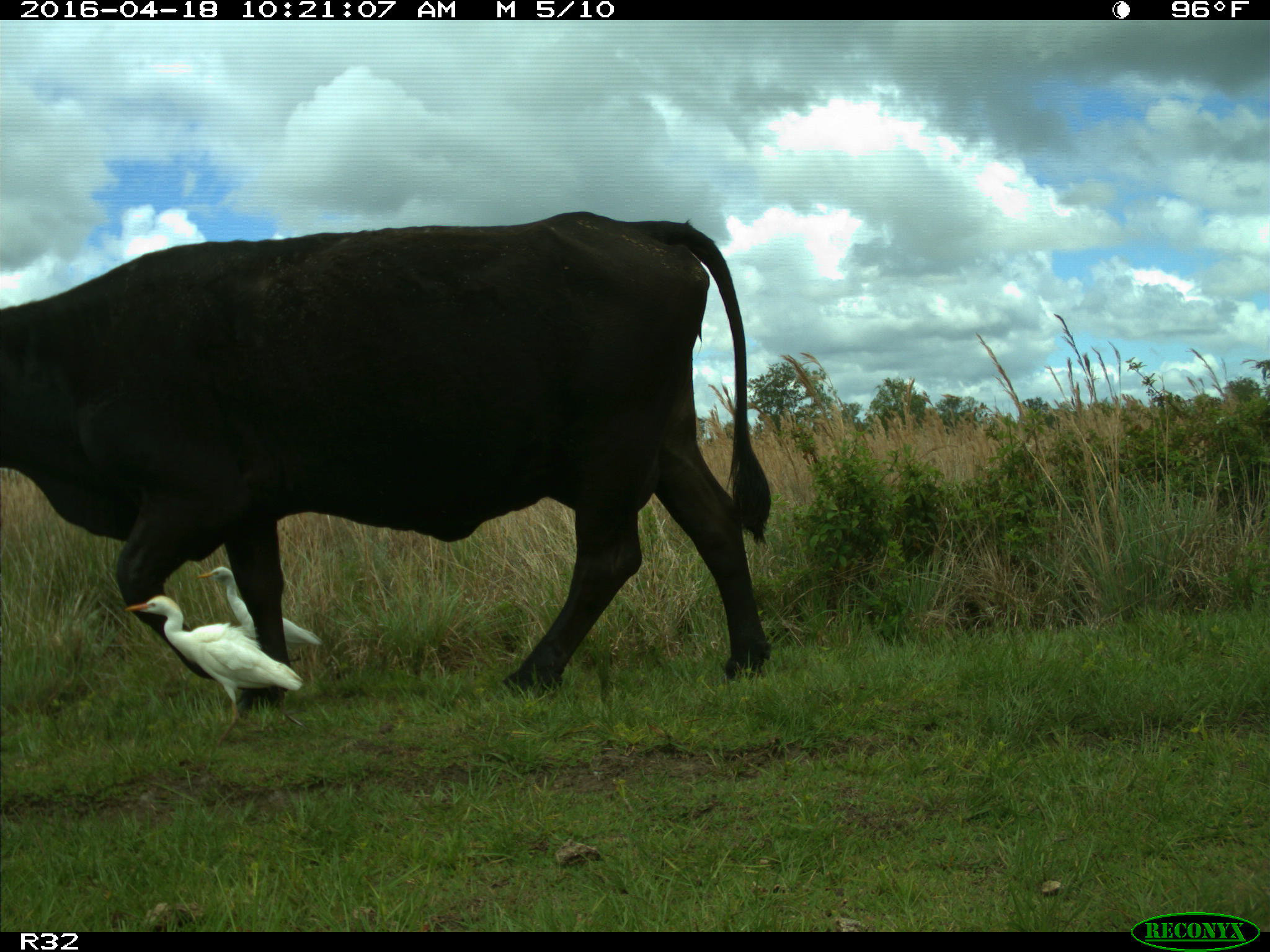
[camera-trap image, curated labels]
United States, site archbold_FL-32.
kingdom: Animalia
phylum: Chordata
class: Mammalia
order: Artiodactyla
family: Bovidae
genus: Bos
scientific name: Bos taurus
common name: domestic cow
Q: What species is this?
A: Bos taurus (domestic cow).